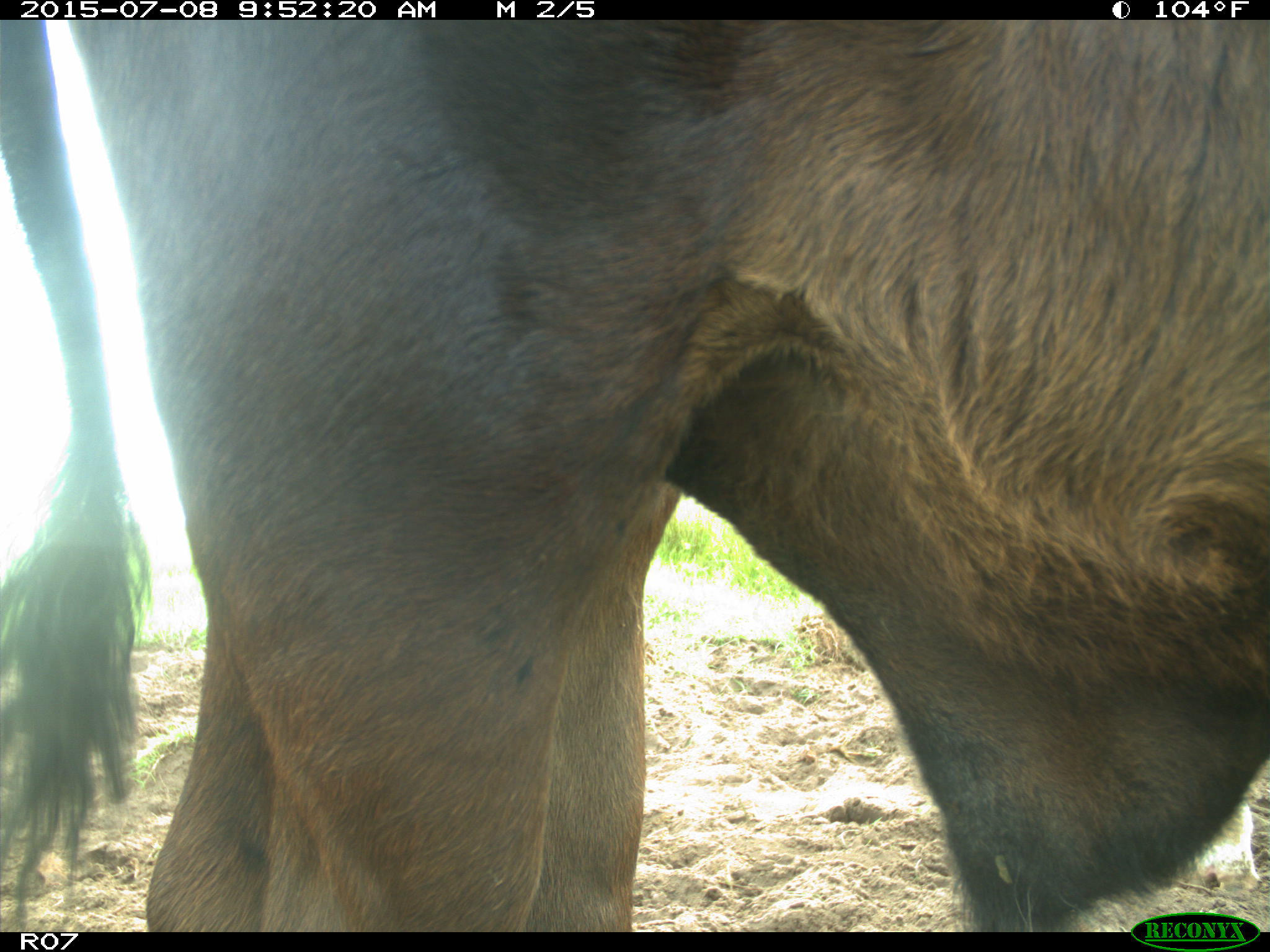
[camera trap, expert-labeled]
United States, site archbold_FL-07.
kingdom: Animalia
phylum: Chordata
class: Mammalia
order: Artiodactyla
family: Bovidae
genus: Bos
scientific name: Bos taurus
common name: domestic cow